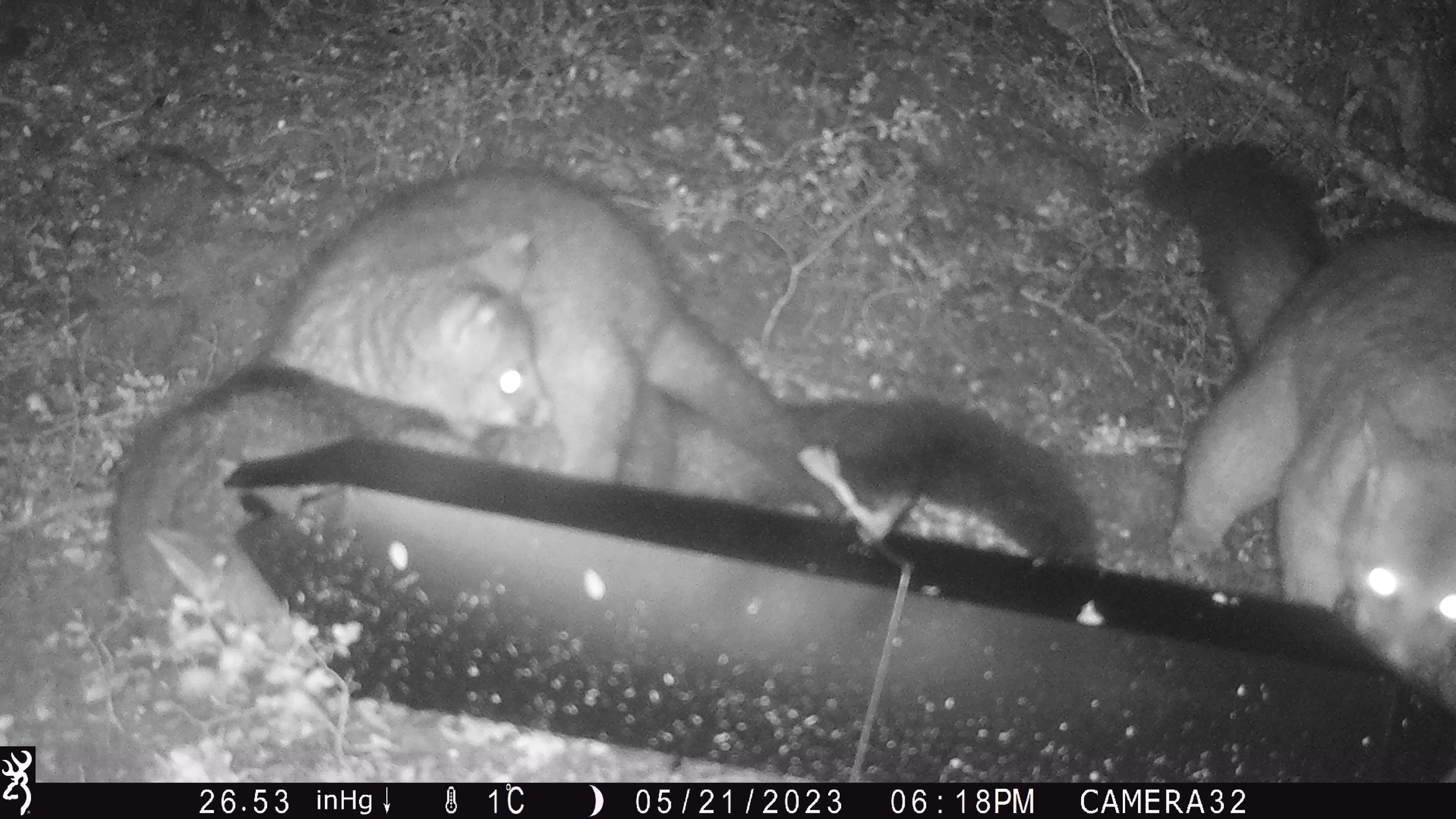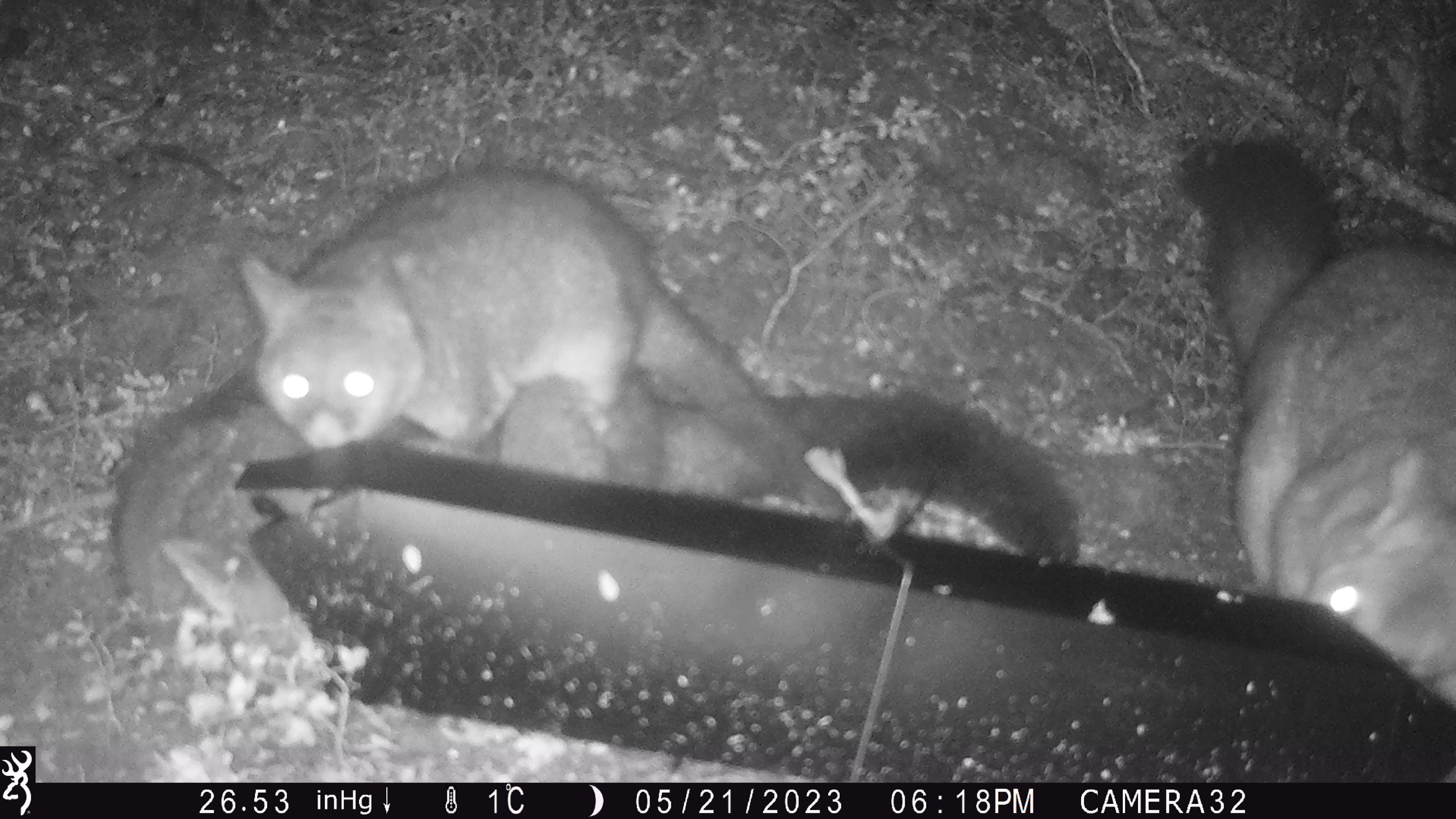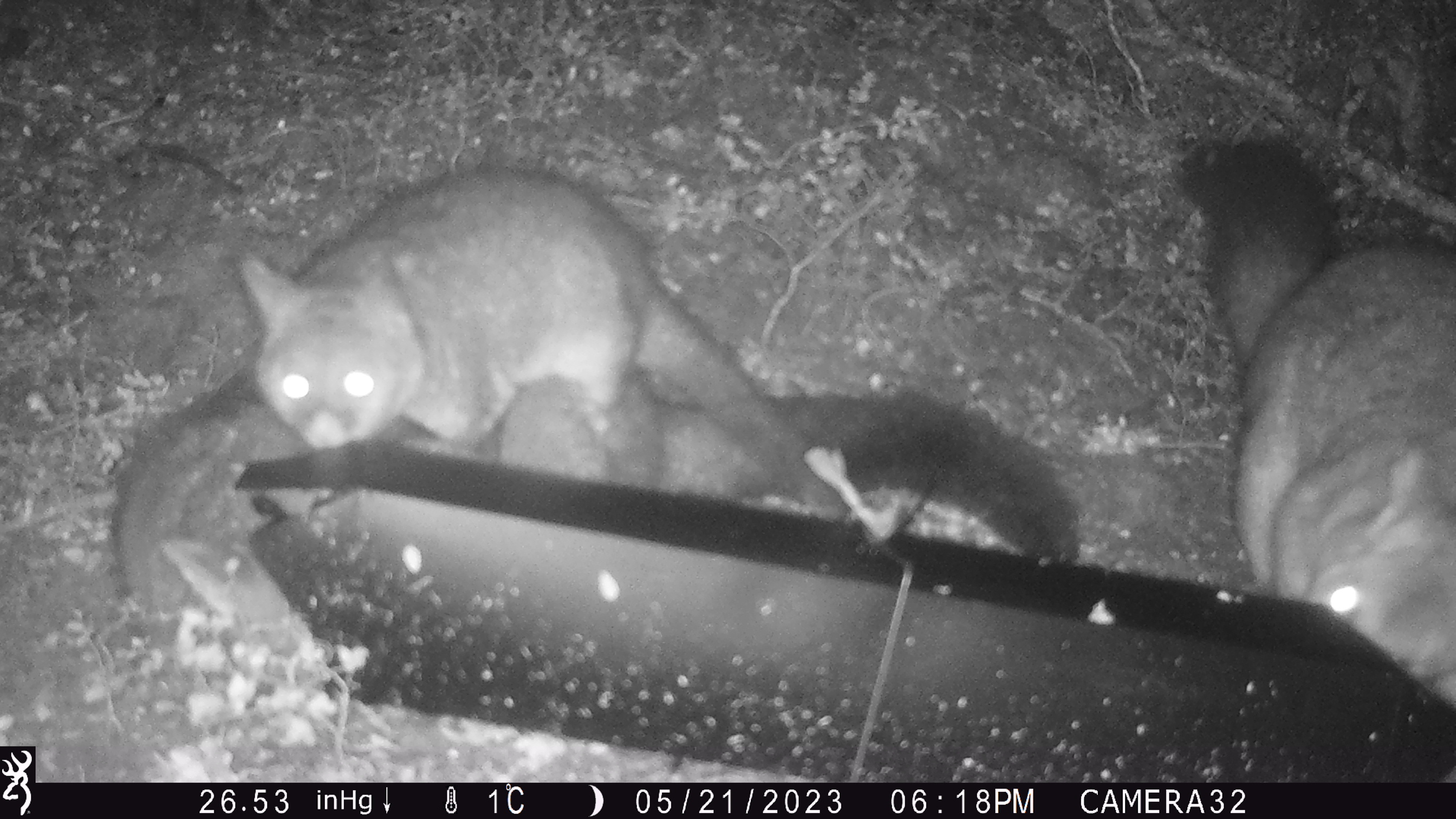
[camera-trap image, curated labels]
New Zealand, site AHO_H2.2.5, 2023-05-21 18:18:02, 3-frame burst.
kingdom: Animalia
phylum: Chordata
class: Mammalia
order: Carnivora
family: Mustelidae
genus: Mustela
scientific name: Mustela erminea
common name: stoat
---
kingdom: Animalia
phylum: Chordata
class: Mammalia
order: Diprotodontia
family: Phalangeridae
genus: Trichosurus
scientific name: Trichosurus vulpecula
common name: common brushtail possum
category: possum